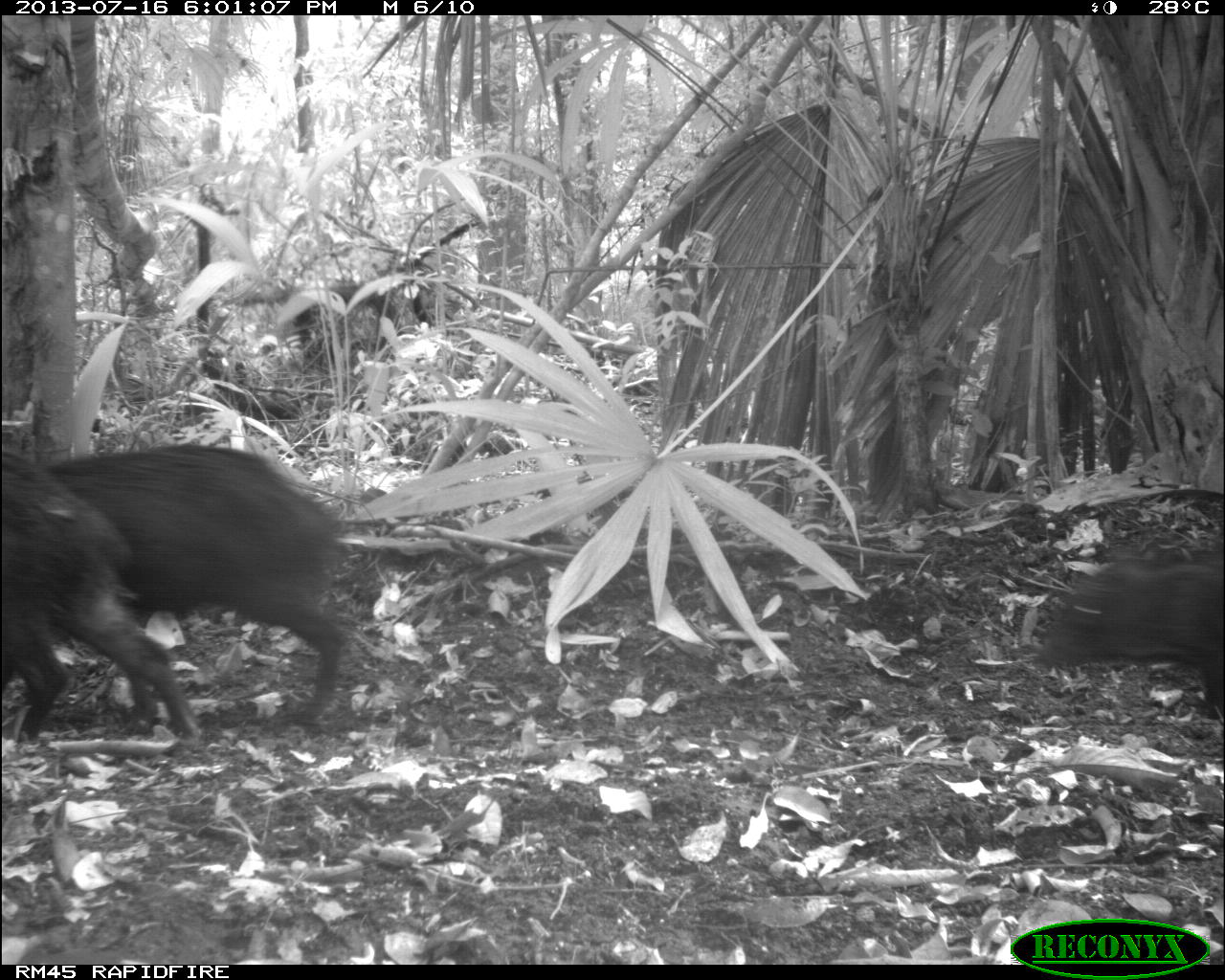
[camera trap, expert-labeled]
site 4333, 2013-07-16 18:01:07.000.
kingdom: Animalia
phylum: Chordata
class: Mammalia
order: Artiodactyla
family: Tayassuidae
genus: Tayassu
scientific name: Tayassu pecari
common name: white-lipped peccary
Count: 3.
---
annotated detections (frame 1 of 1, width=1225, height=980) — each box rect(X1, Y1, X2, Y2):
tayassu pecari: rect(42, 438, 351, 741); rect(0, 438, 201, 753); rect(1031, 553, 1225, 737)